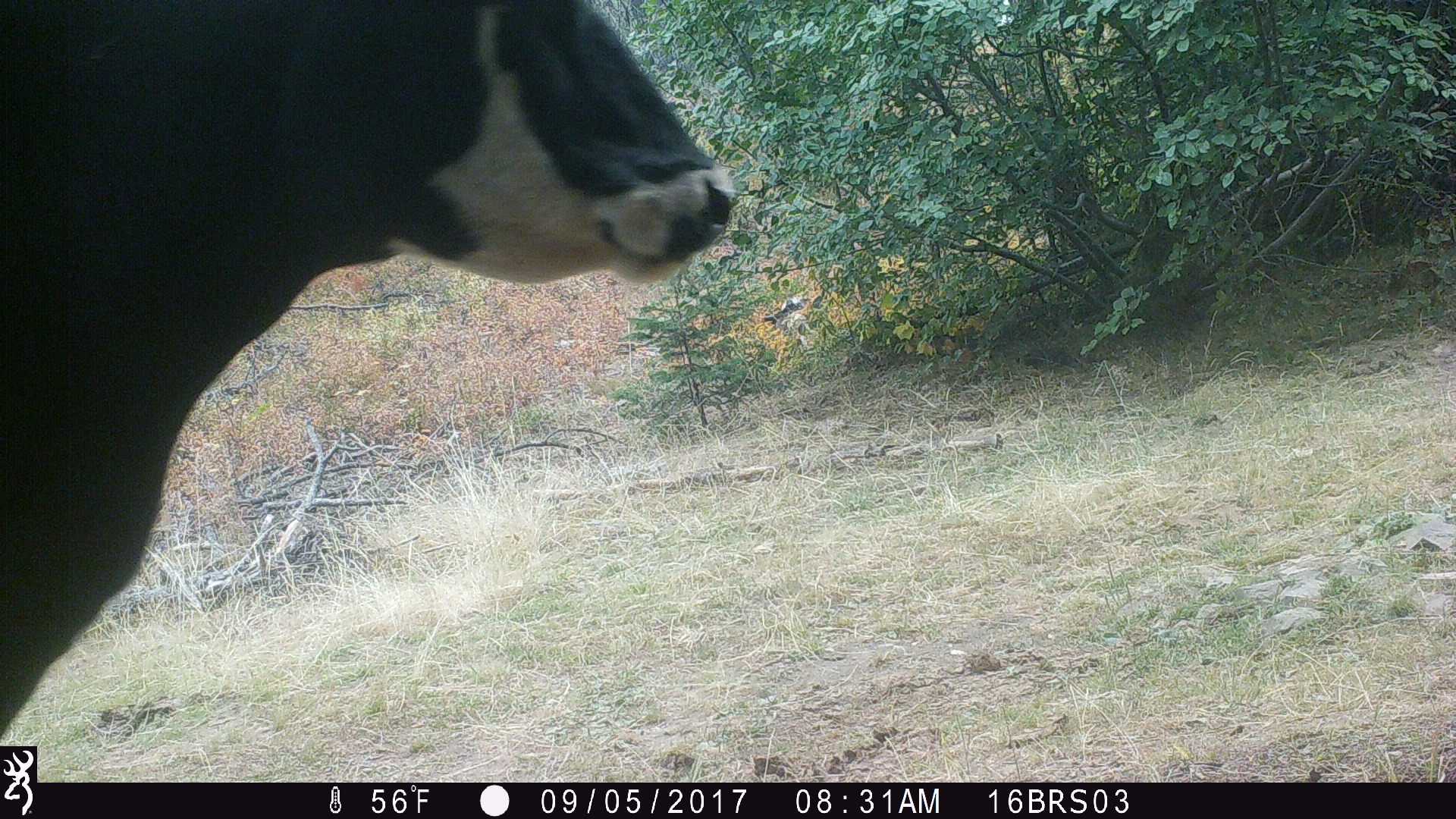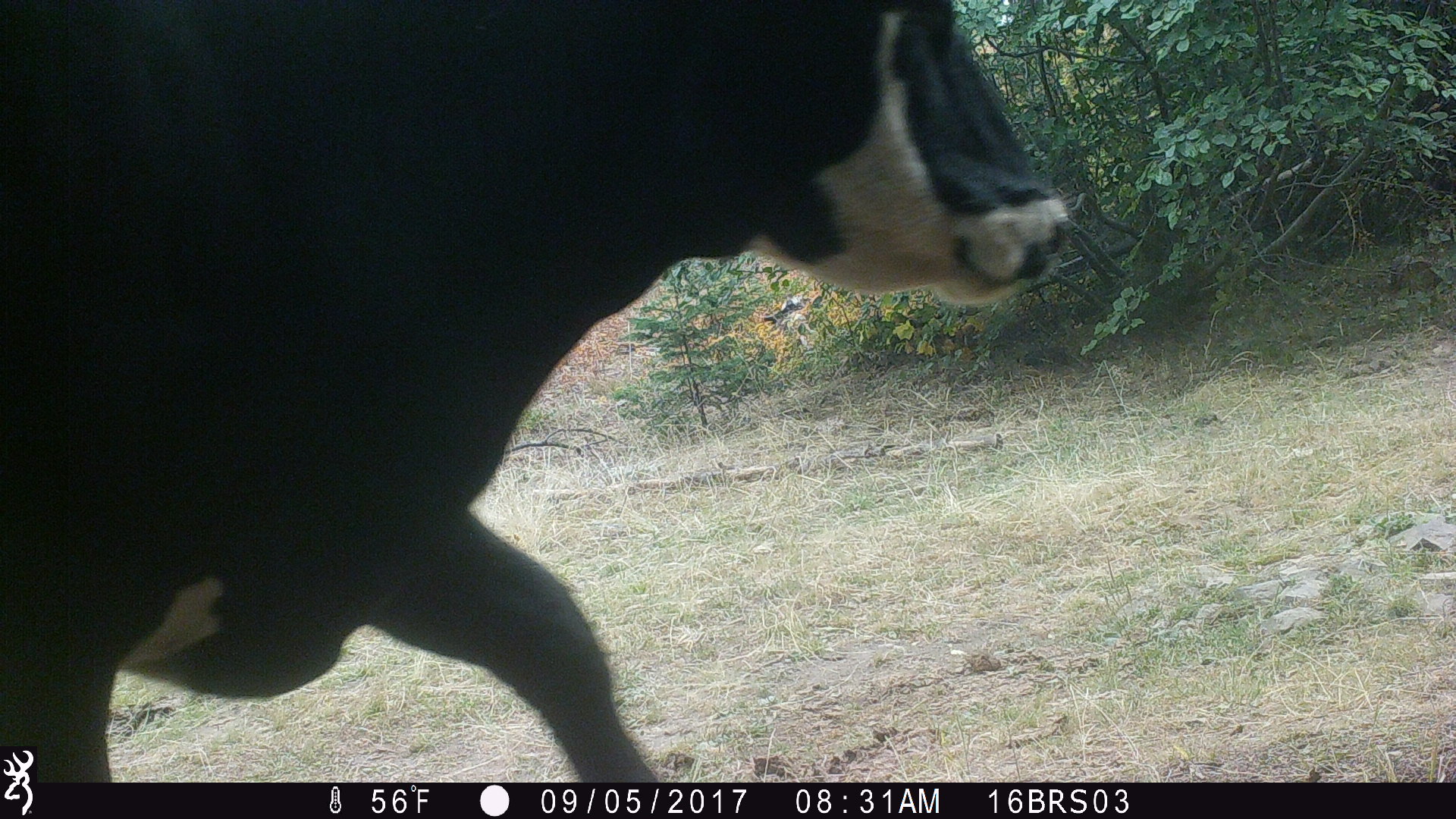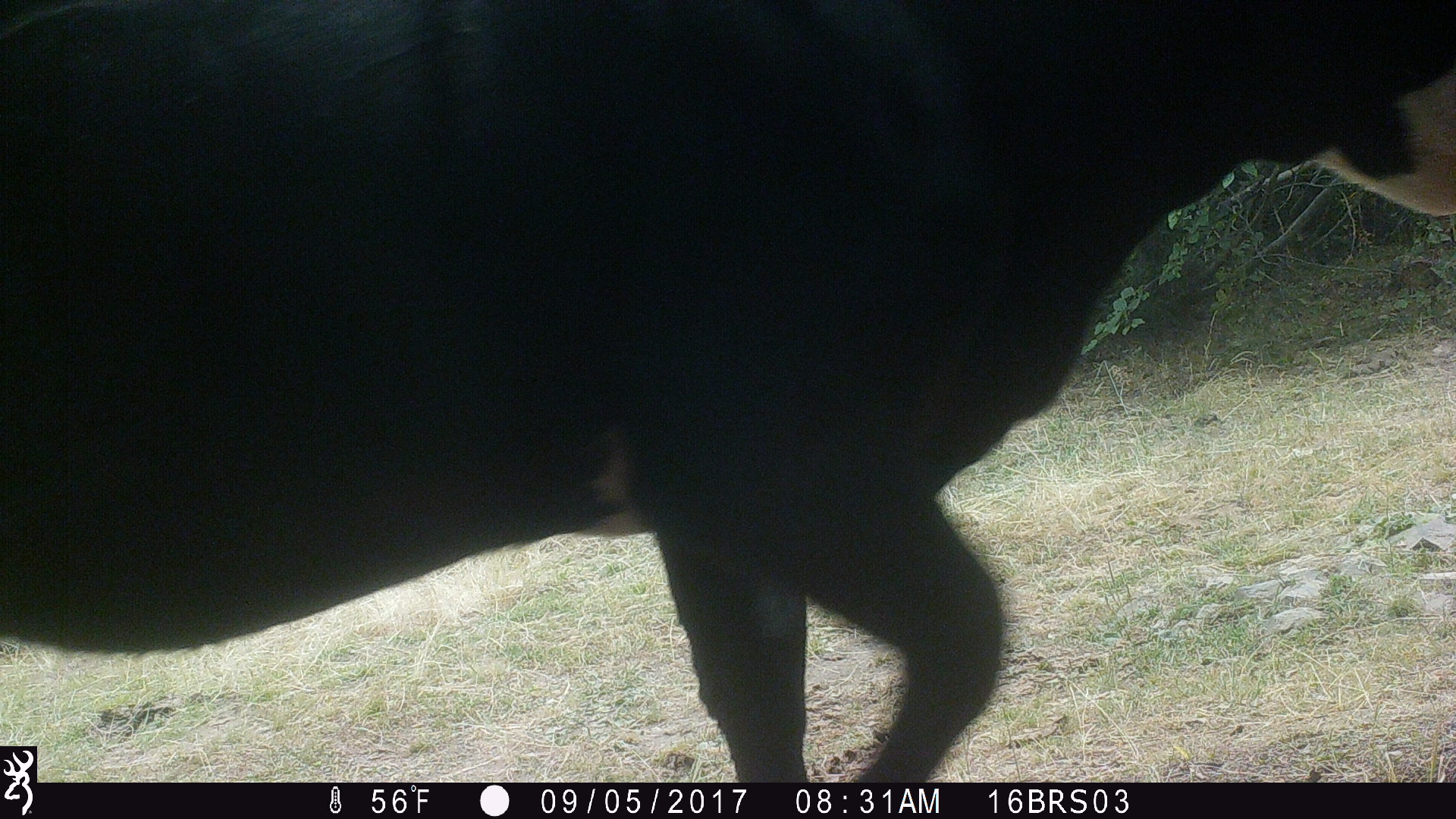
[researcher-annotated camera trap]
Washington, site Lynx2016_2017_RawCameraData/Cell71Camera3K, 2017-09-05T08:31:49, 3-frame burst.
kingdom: Animalia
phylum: Chordata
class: Mammalia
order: Artiodactyla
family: Bovidae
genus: Bos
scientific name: Bos taurus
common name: domestic cattle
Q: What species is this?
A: Domestic cattle (Bos taurus).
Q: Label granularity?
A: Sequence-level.